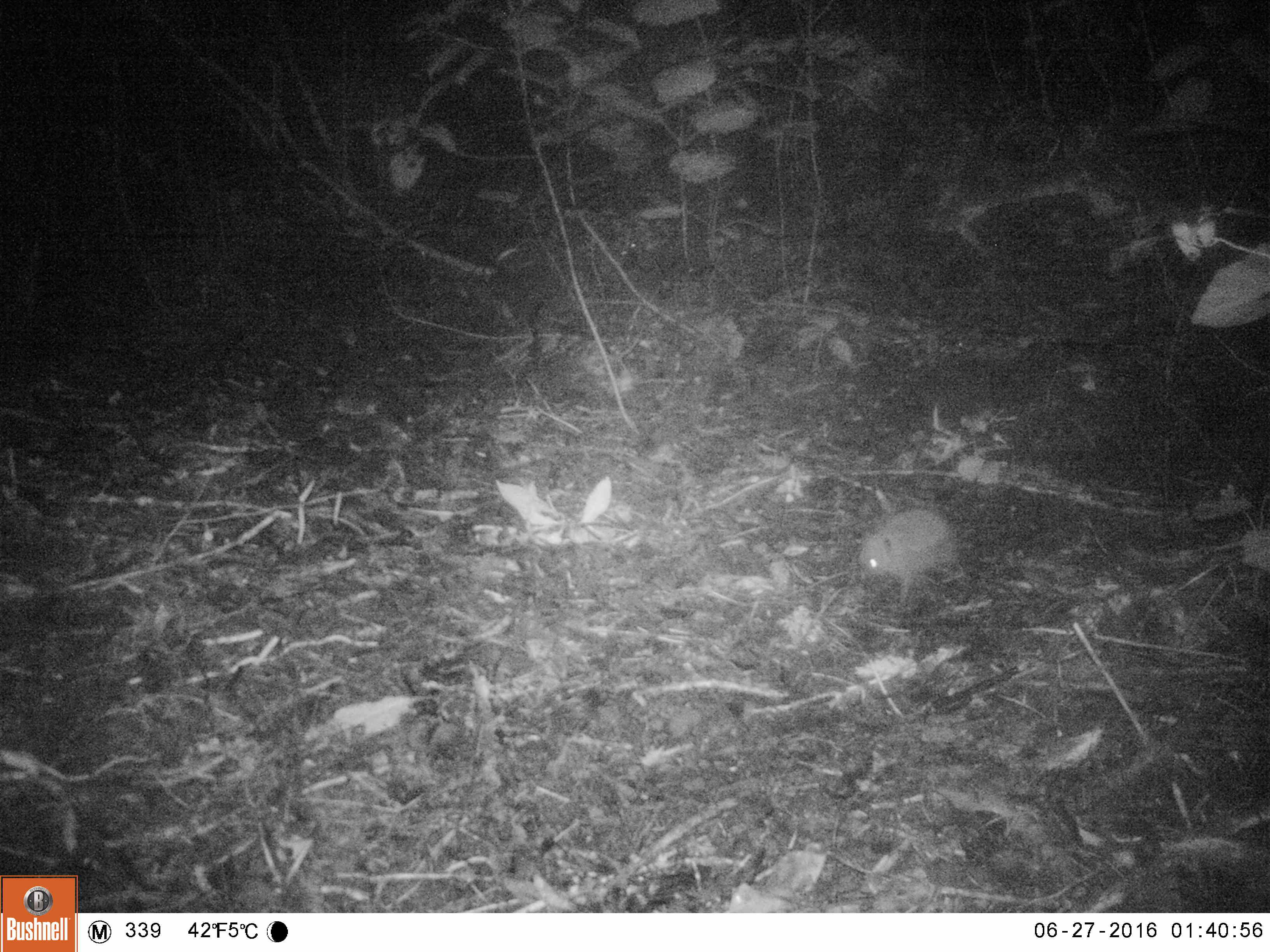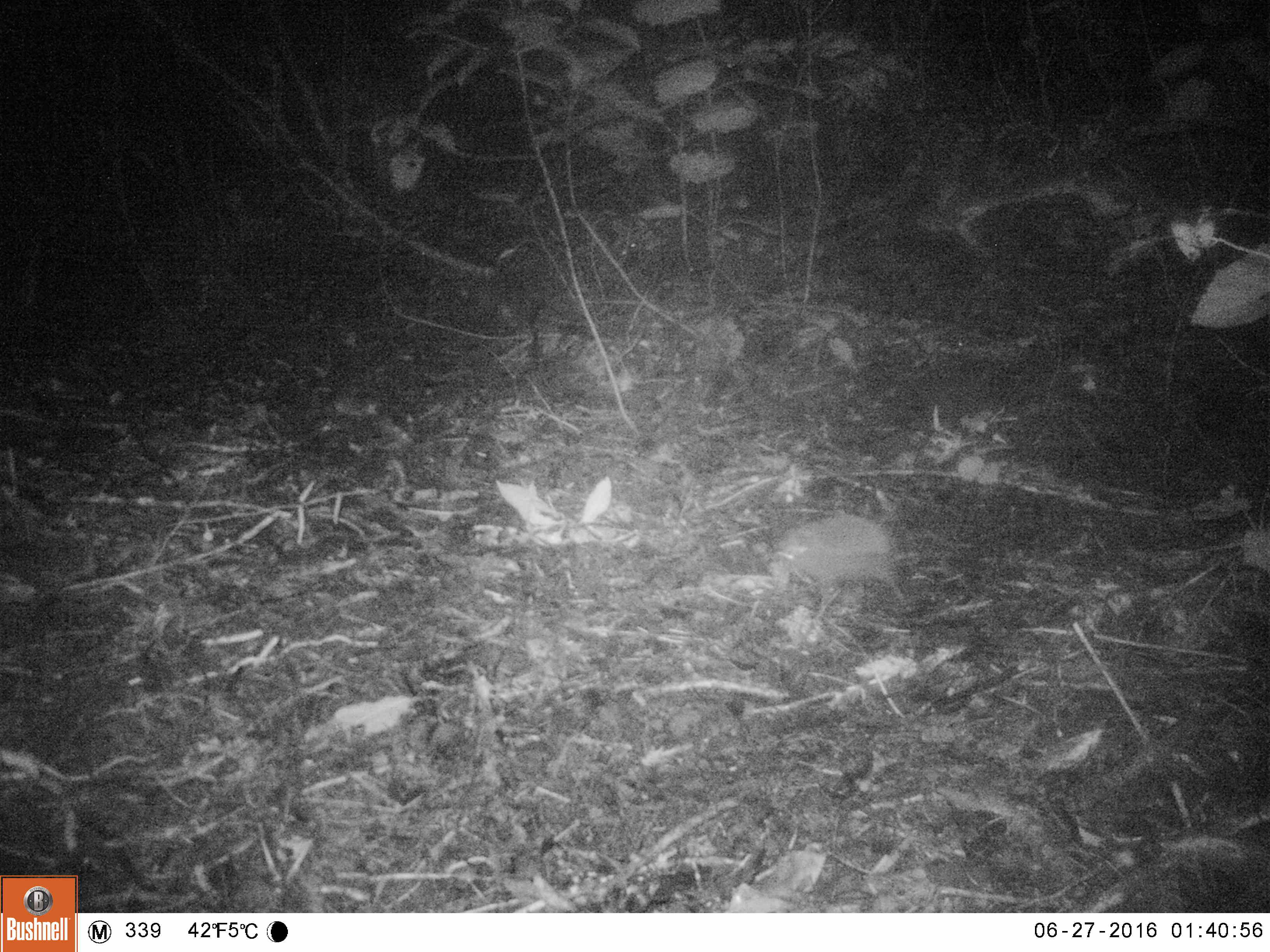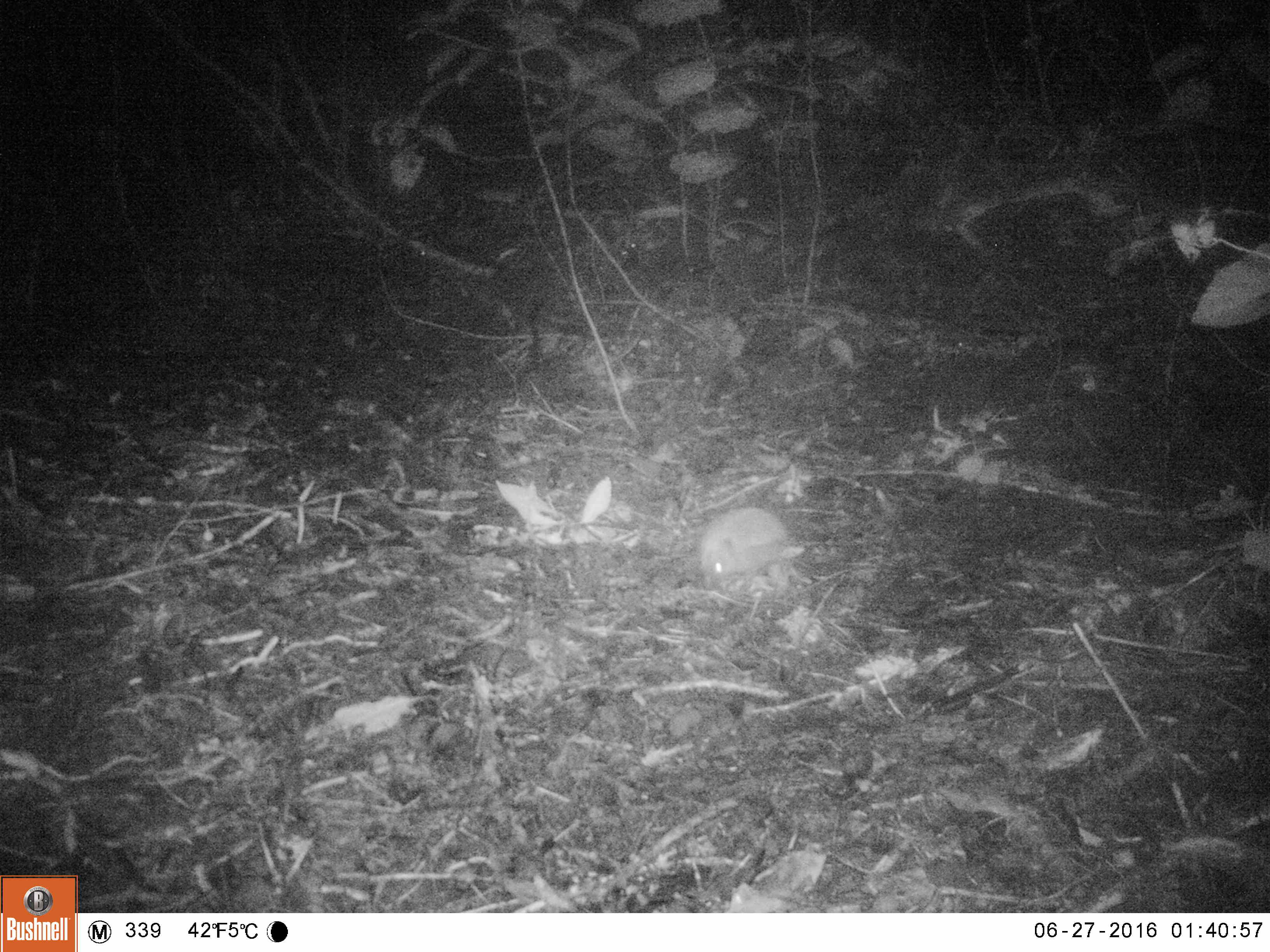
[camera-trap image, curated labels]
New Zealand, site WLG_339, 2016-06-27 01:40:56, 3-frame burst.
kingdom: Animalia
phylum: Chordata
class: Mammalia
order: Eulipotyphla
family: Erinaceidae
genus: Erinaceus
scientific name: Erinaceus europaeus europaeus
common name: european hedgehog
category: hedgehog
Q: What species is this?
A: Hedgehog (european hedgehog) (Erinaceus europaeus europaeus).